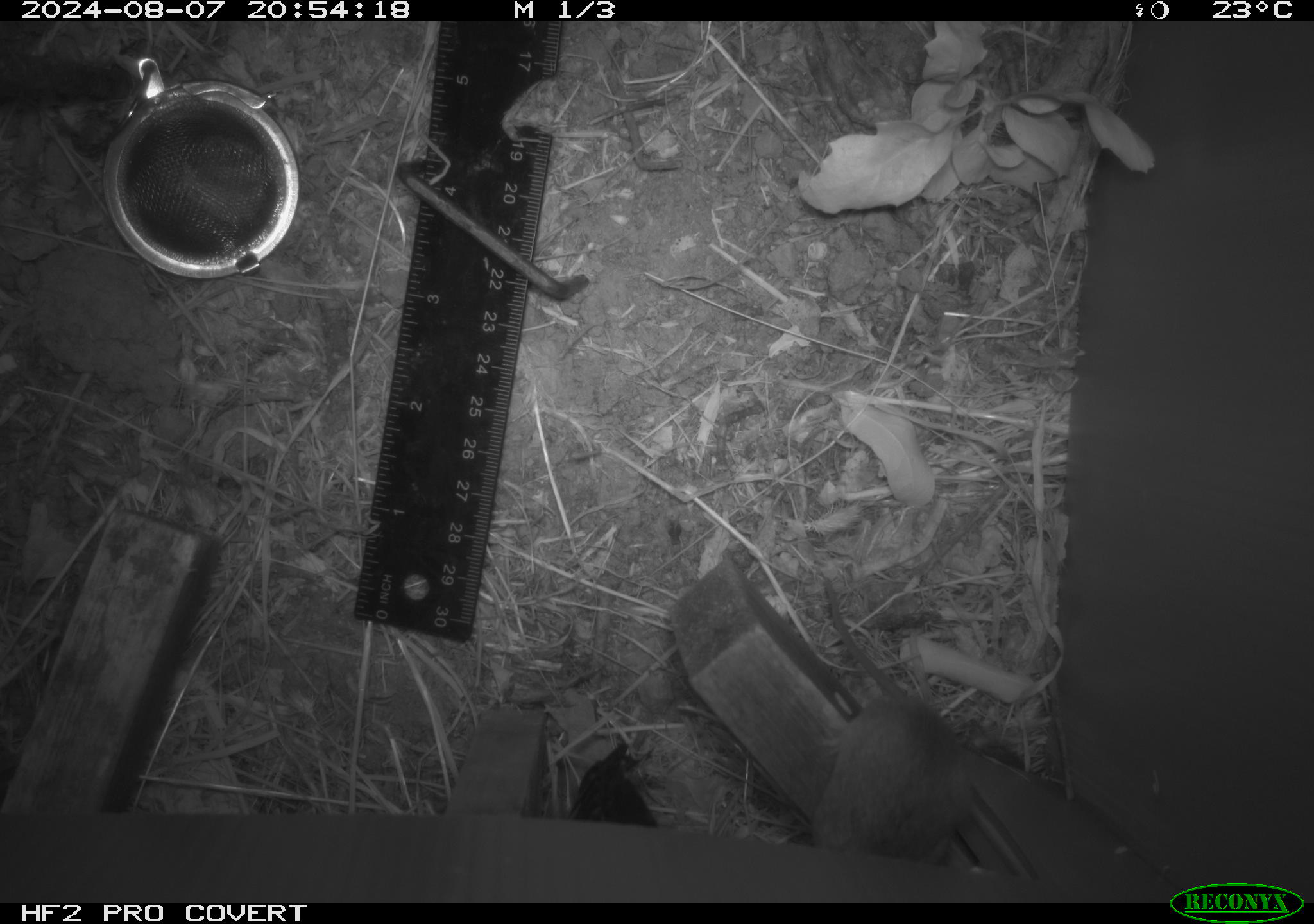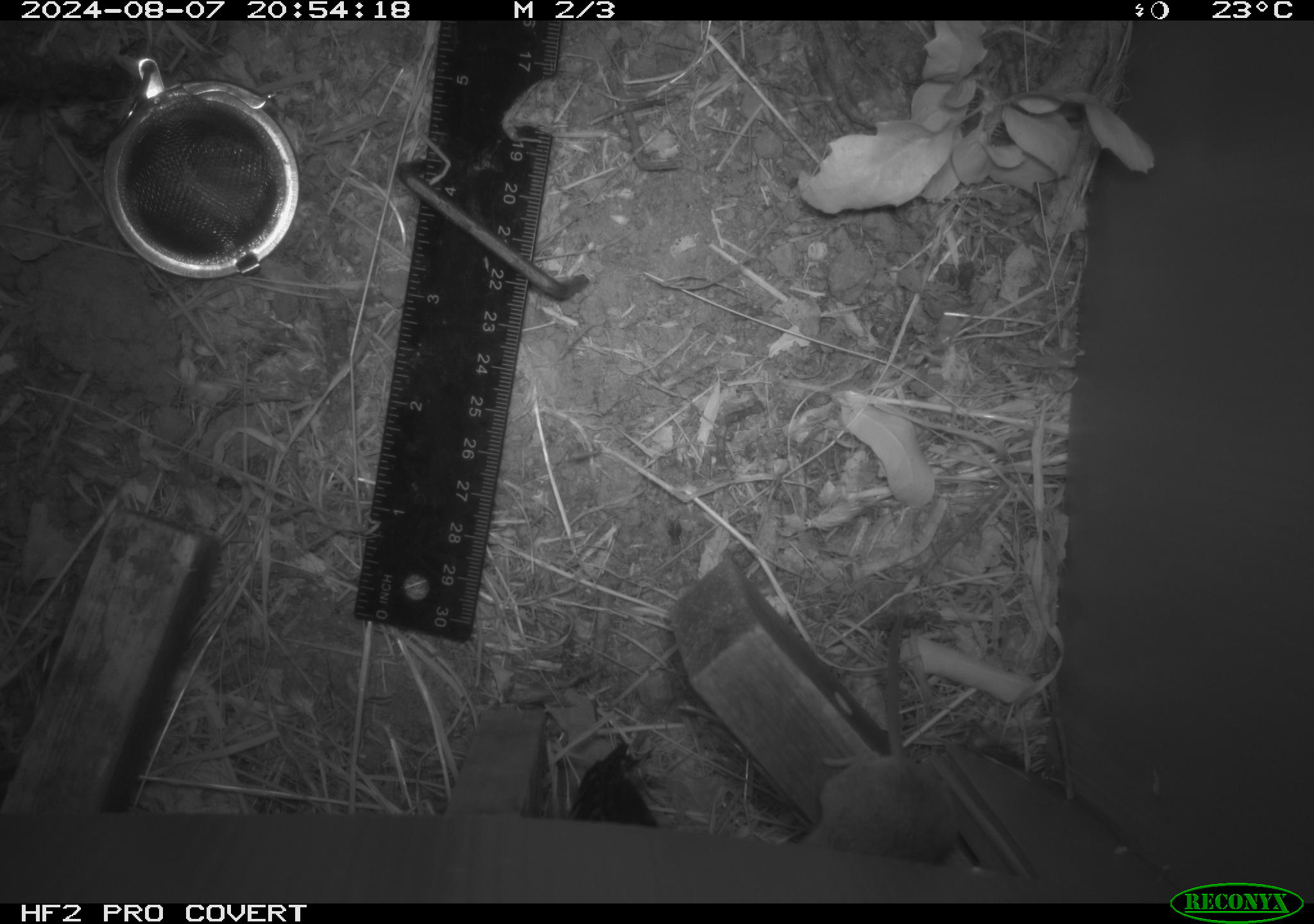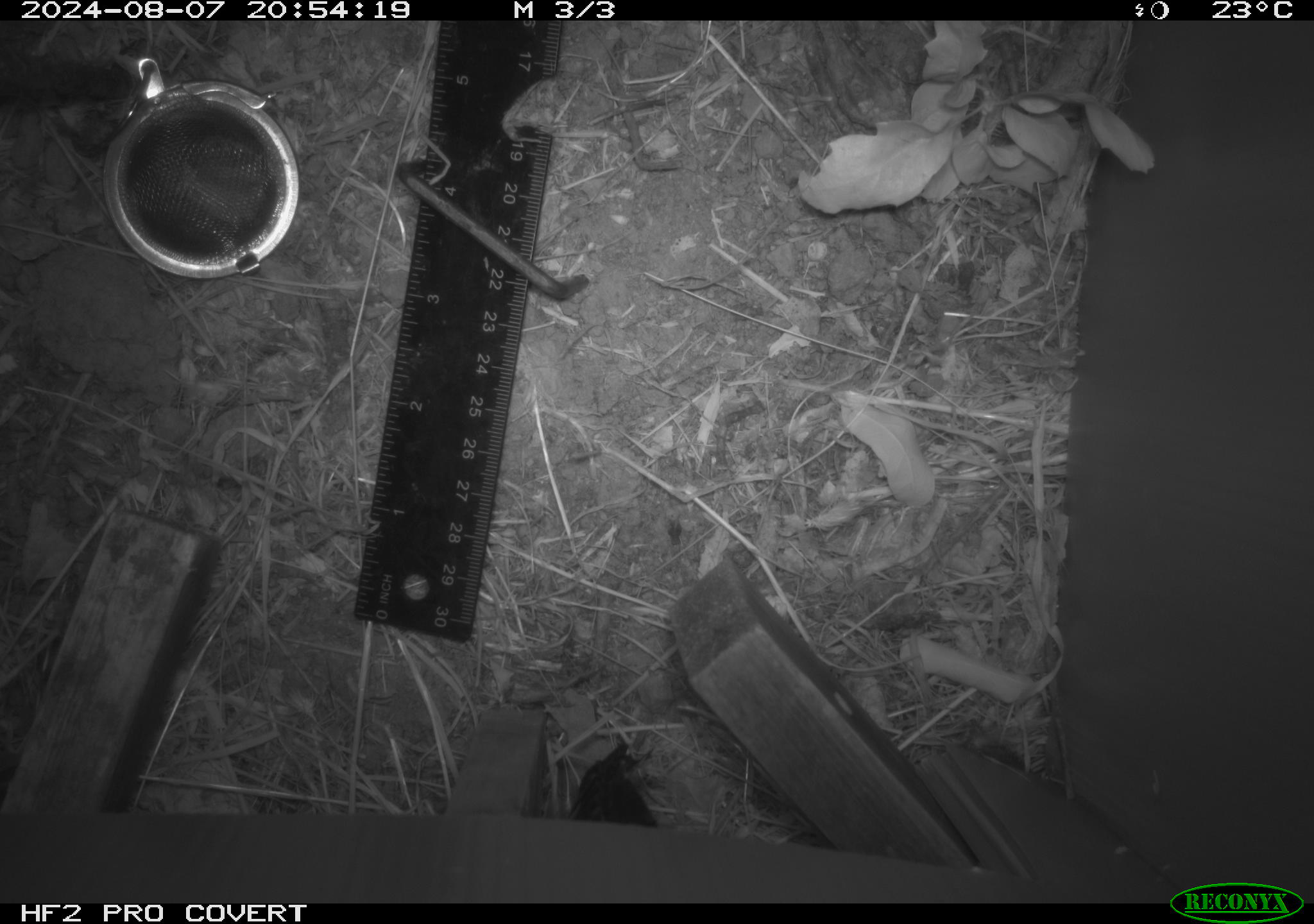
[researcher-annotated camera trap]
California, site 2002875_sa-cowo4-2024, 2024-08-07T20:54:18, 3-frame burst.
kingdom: Animalia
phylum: Chordata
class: Mammalia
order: Rodentia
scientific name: Rodentia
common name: rodent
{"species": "rodent (Rodentia)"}